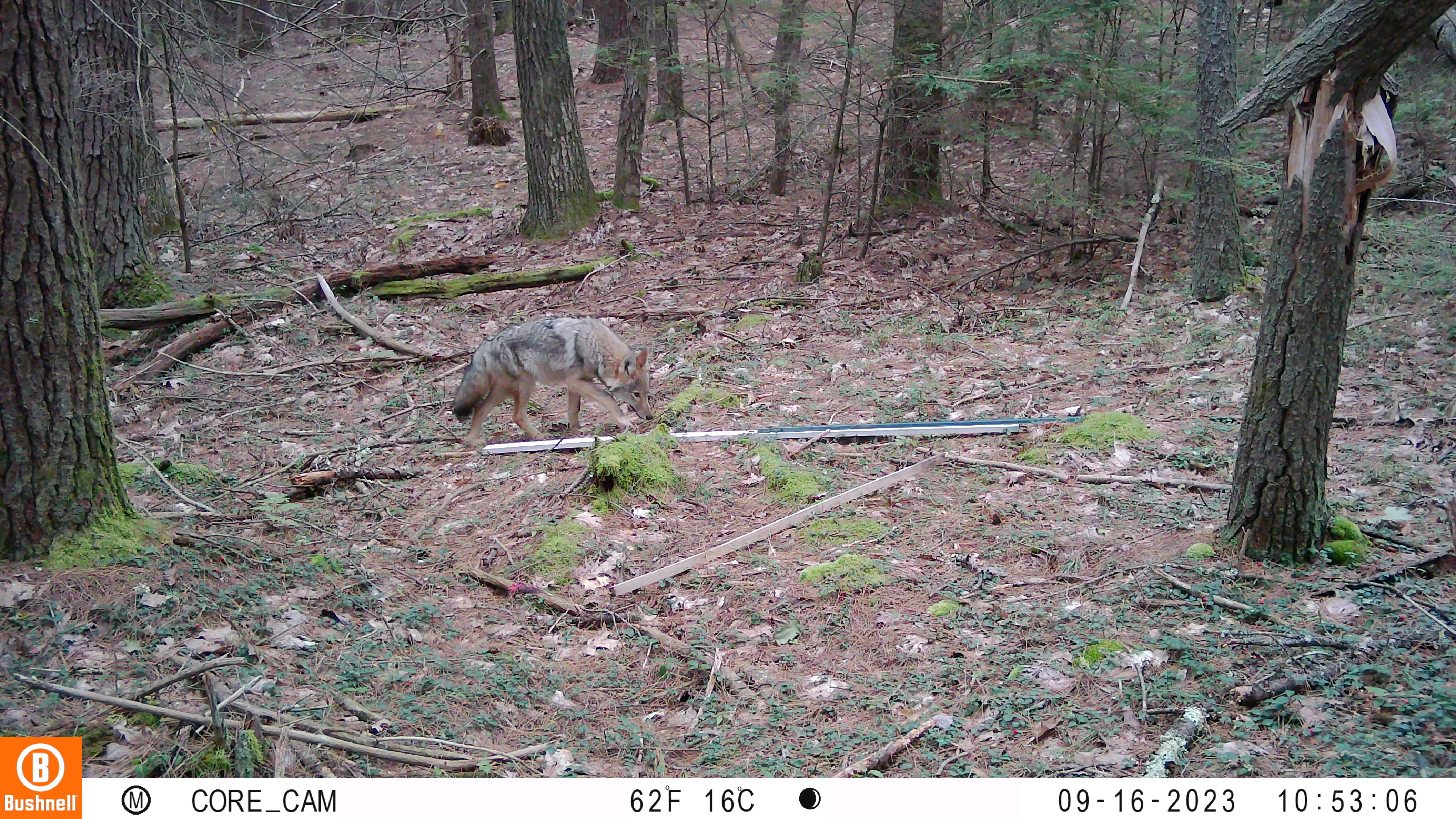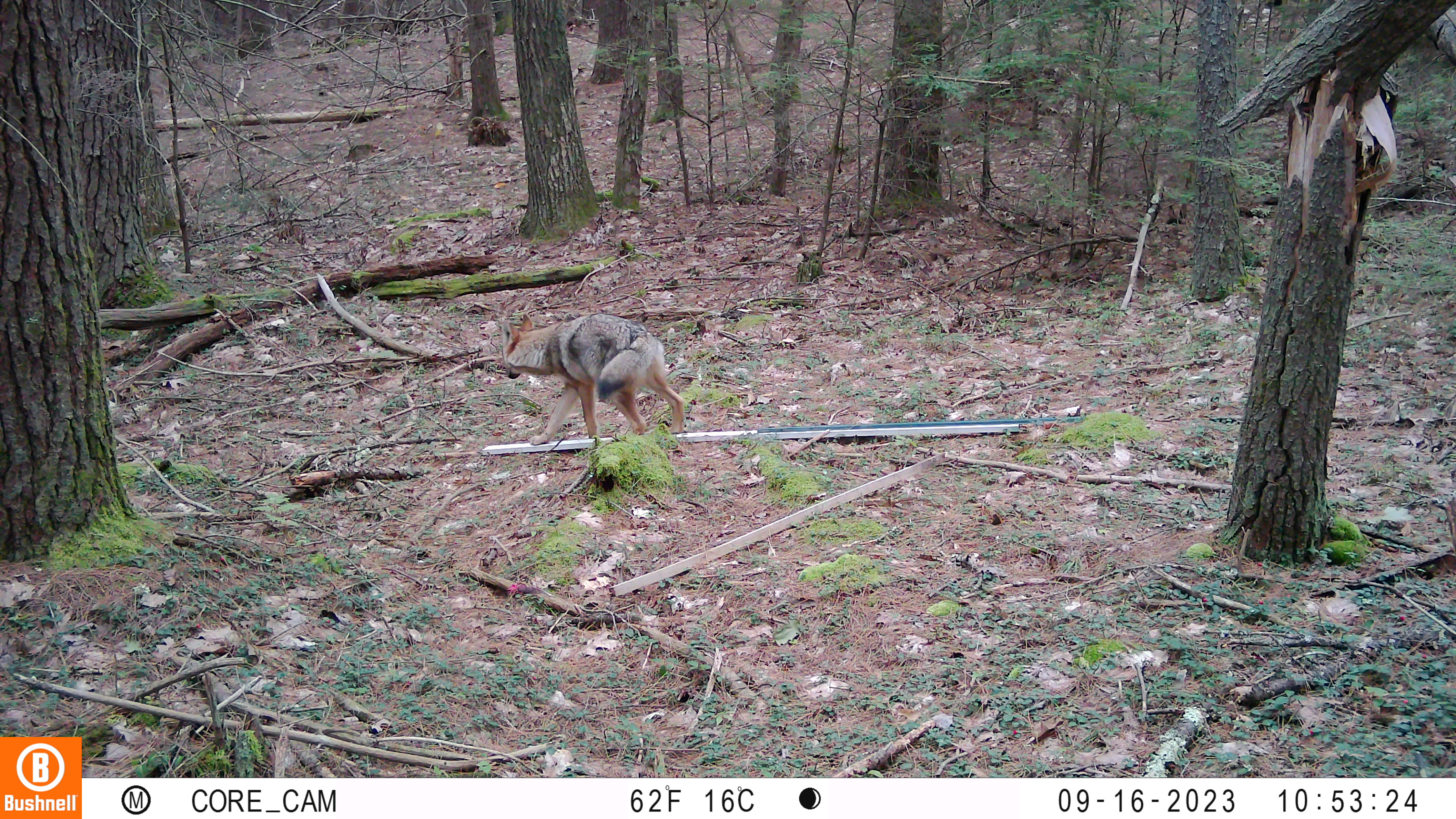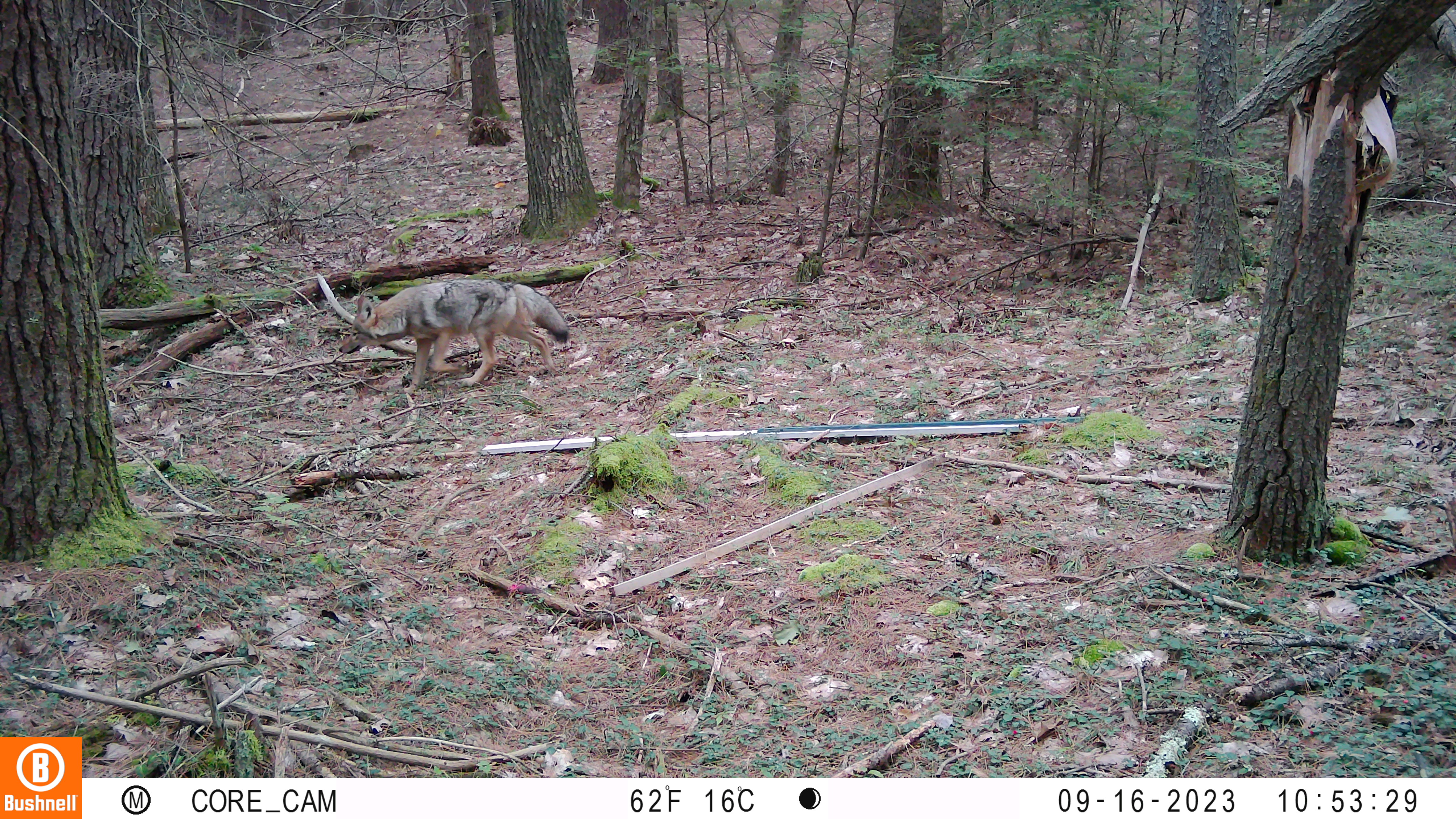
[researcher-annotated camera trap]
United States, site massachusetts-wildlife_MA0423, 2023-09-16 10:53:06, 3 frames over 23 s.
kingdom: Animalia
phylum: Chordata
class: Mammalia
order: Carnivora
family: Canidae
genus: Canis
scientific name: Canis latrans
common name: coyote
Coyote (Canis latrans).